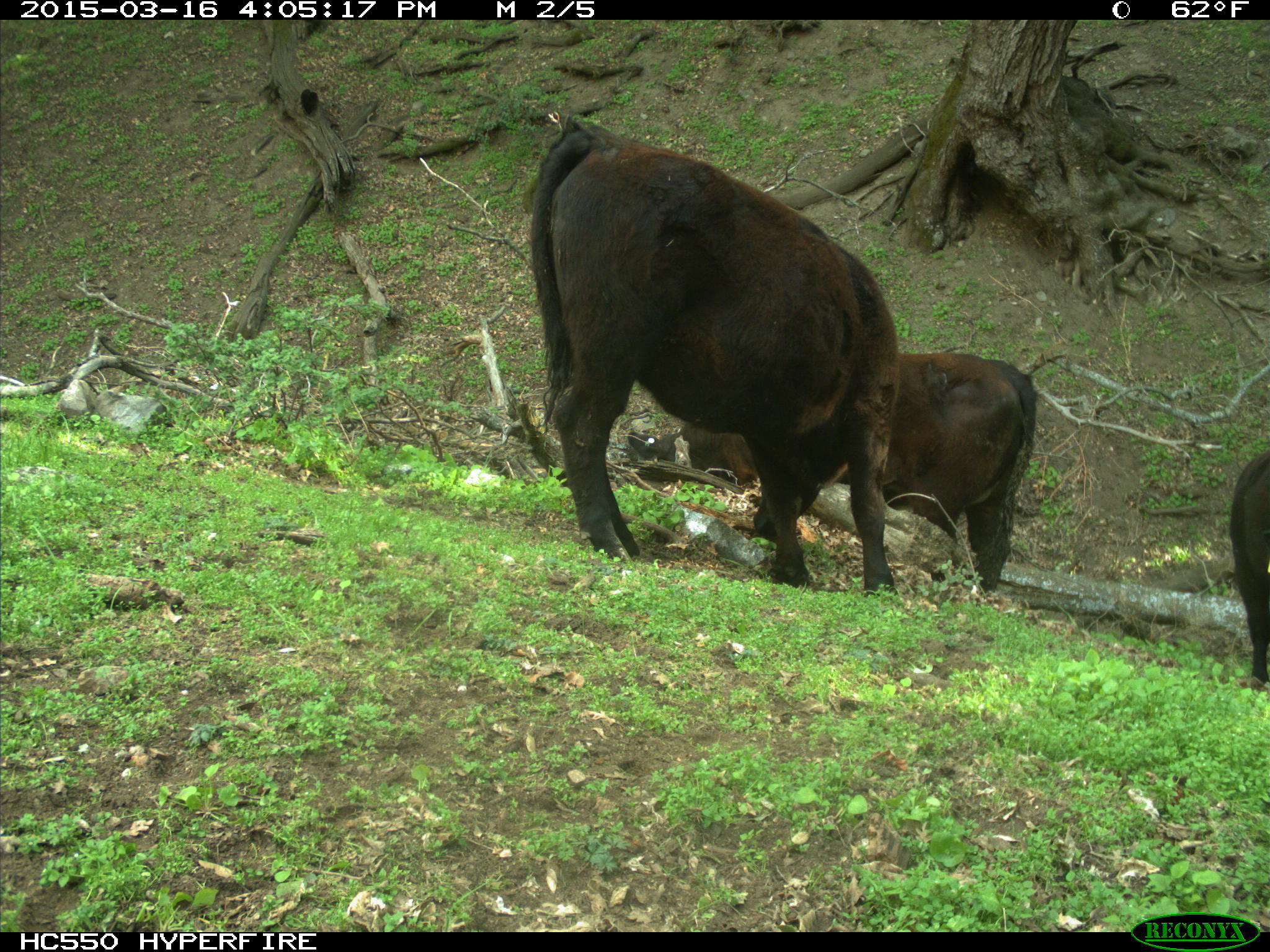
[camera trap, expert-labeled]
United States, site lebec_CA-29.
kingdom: Animalia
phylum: Chordata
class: Mammalia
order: Artiodactyla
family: Bovidae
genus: Bos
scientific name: Bos taurus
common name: domestic cow